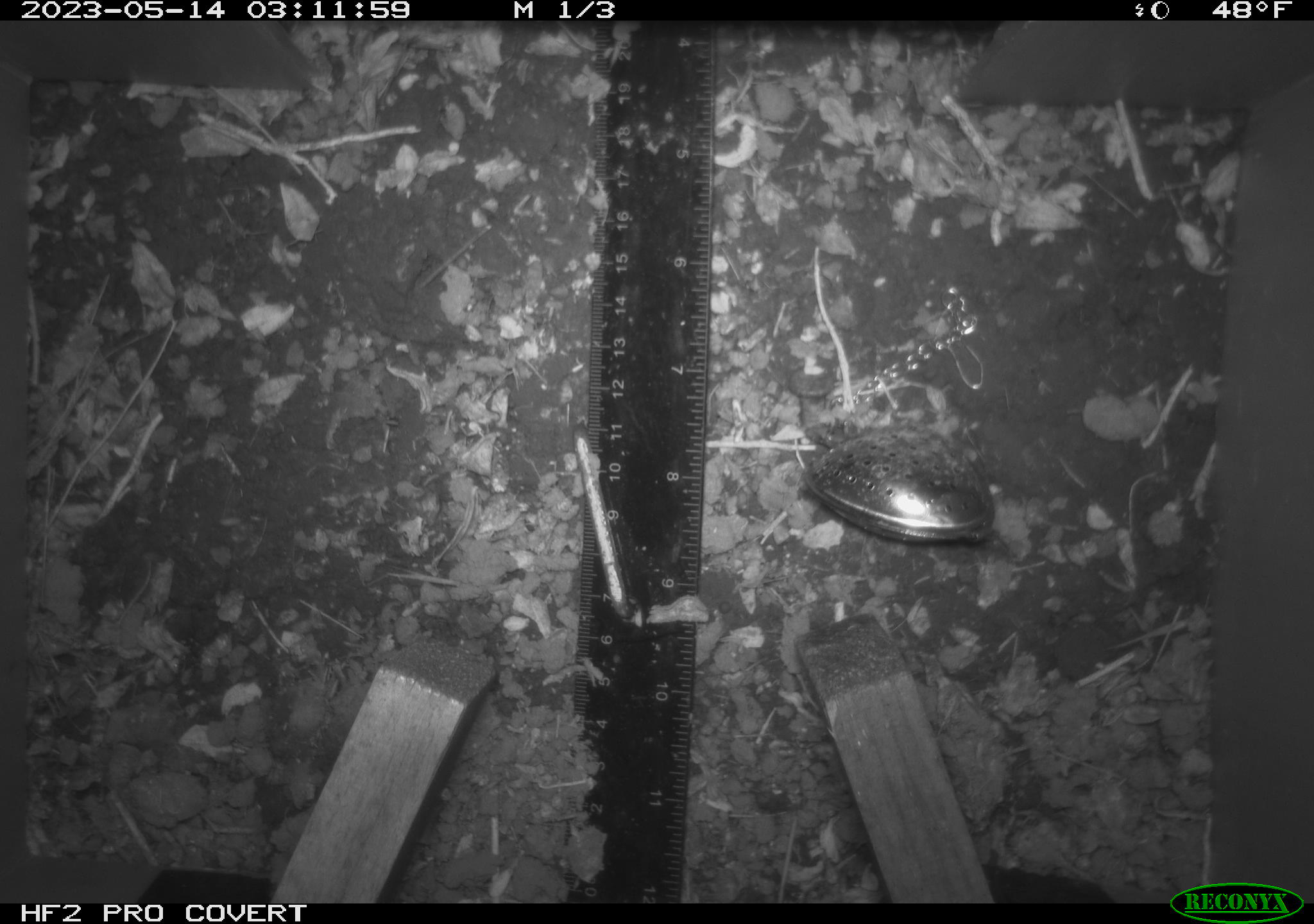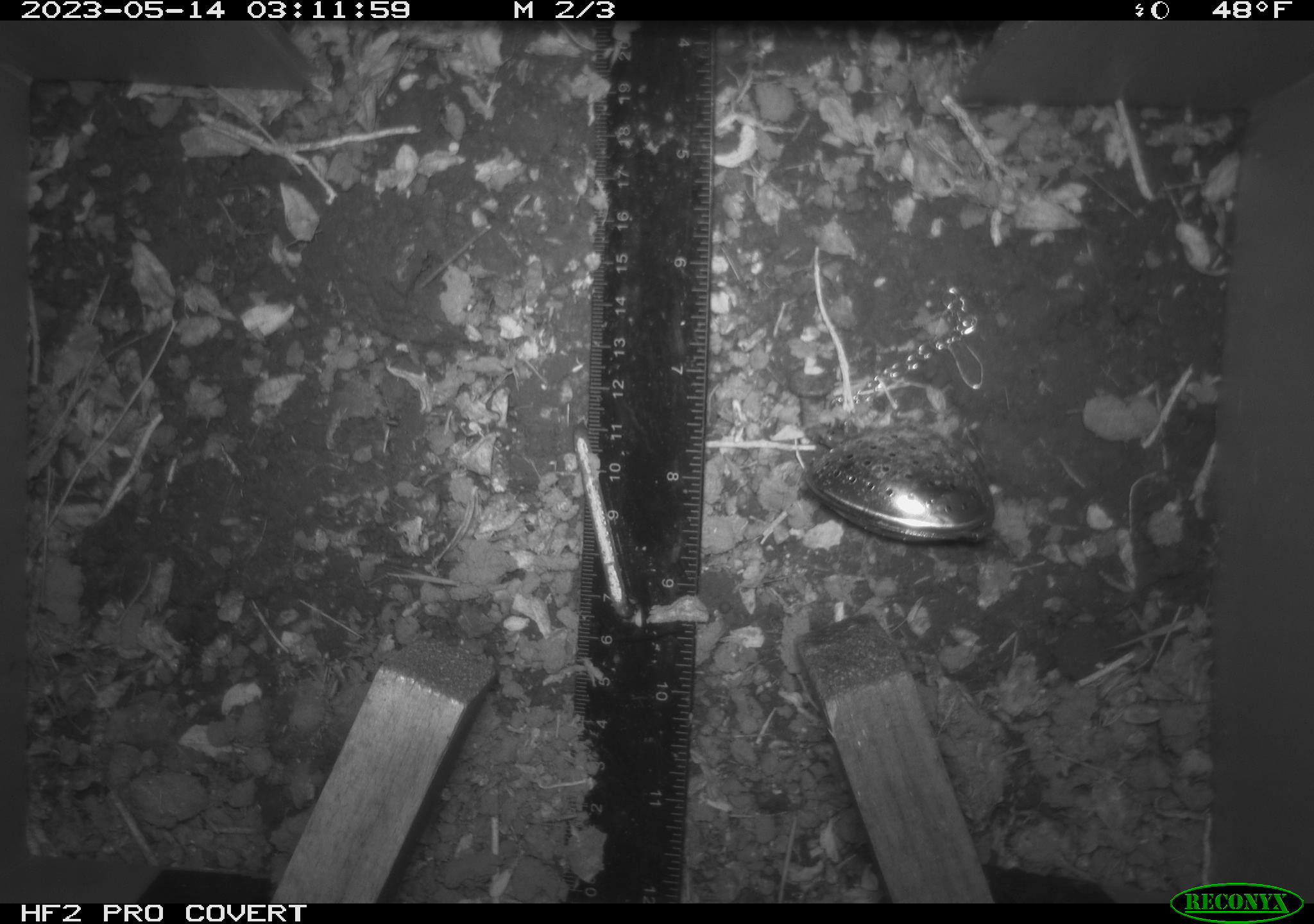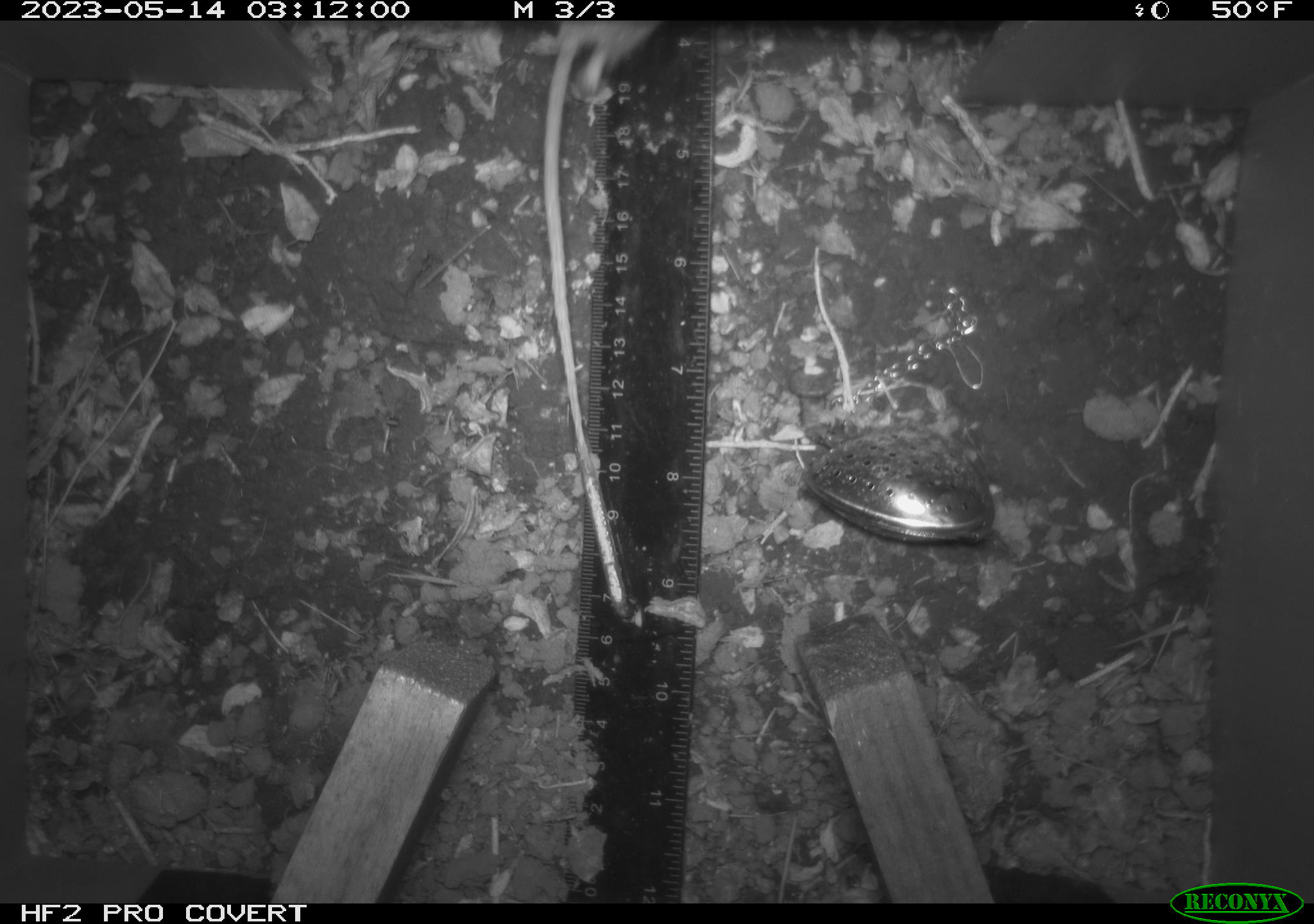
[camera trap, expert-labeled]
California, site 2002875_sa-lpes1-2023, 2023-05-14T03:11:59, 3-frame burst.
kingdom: Animalia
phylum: Chordata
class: Mammalia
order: Rodentia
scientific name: Rodentia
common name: mouse species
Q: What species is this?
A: Mouse species (Rodentia).